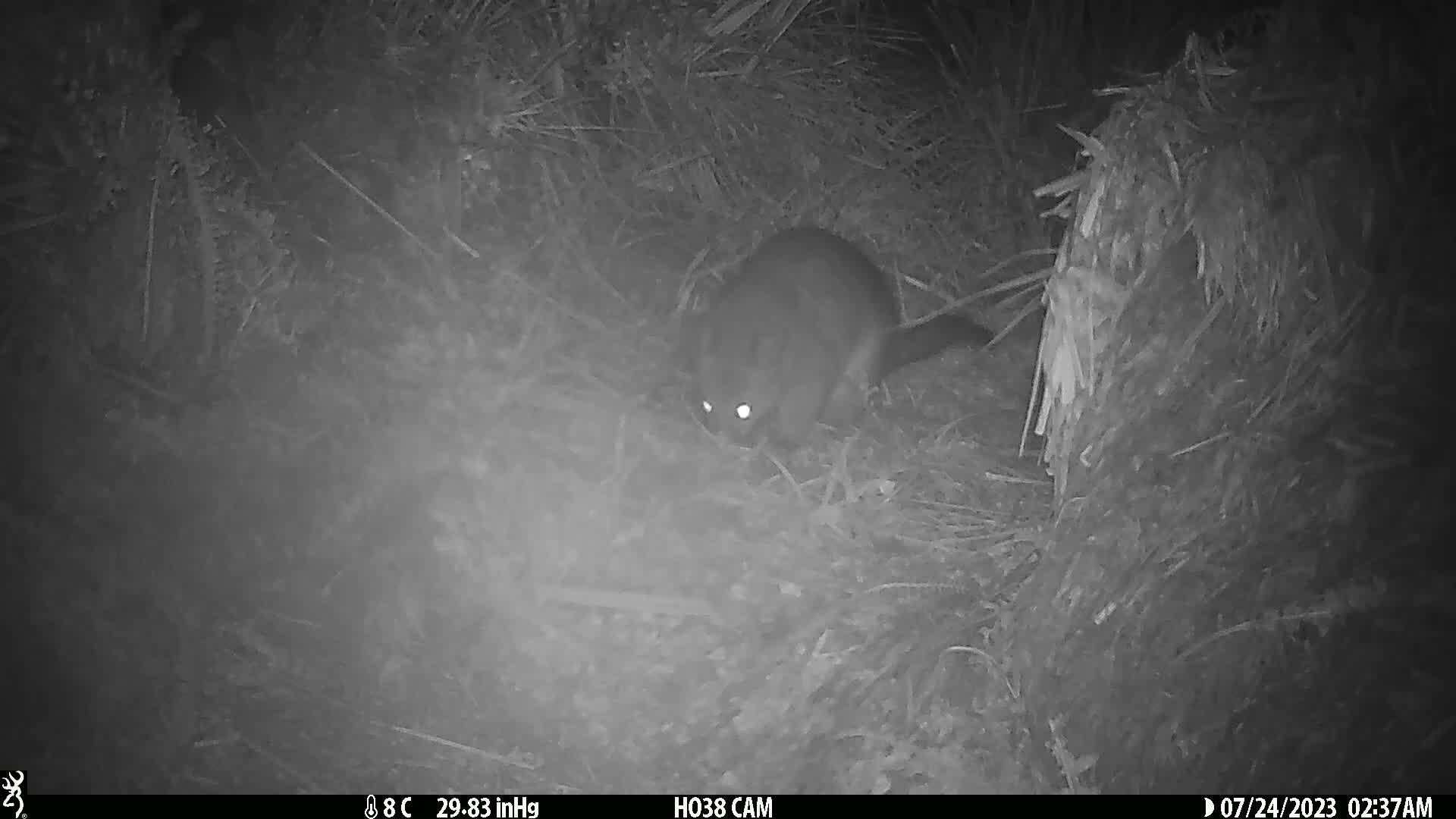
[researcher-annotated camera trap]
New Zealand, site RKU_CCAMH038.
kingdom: Animalia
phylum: Chordata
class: Mammalia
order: Diprotodontia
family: Phalangeridae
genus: Trichosurus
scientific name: Trichosurus vulpecula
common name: common brushtail possum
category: possum